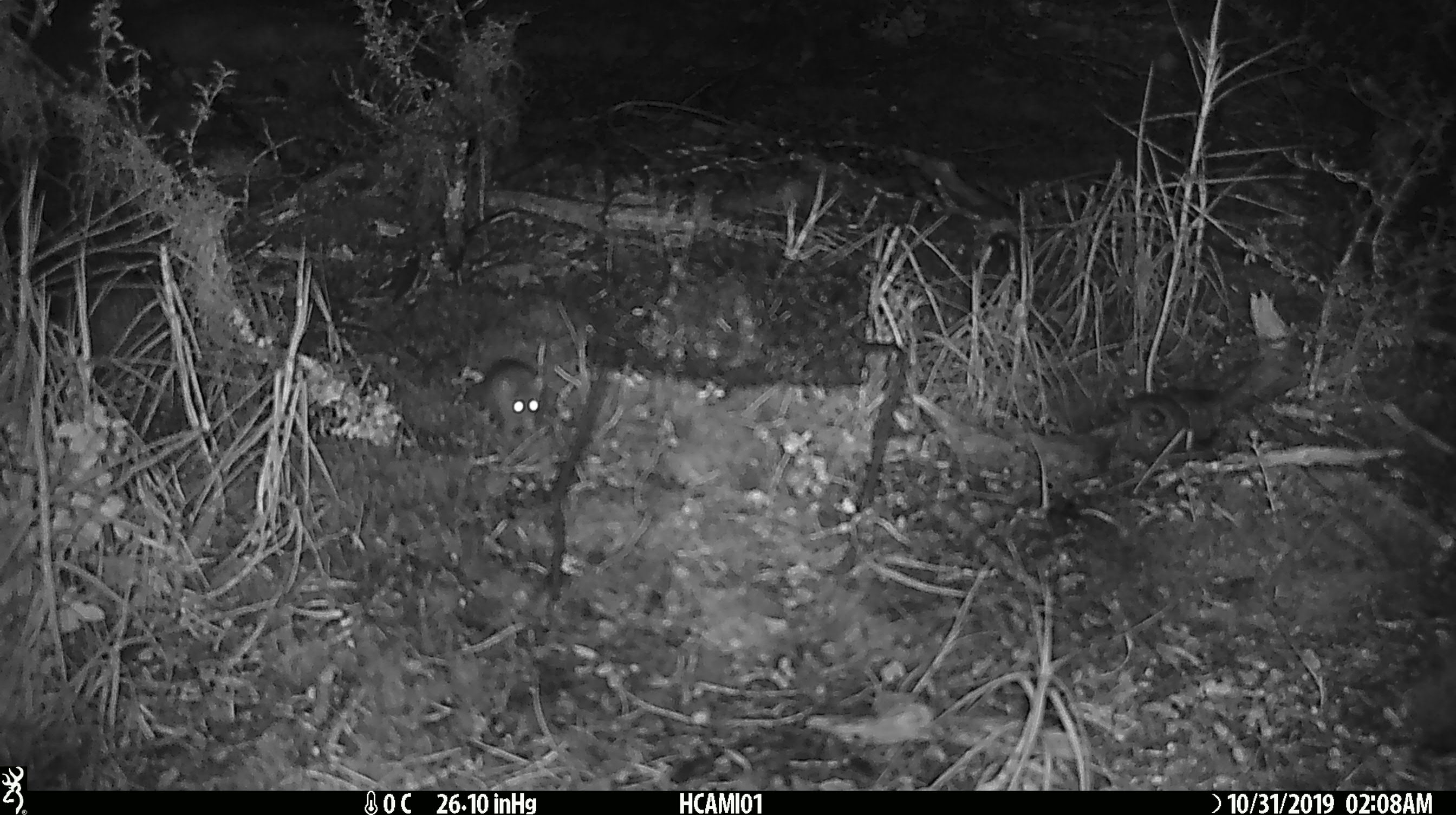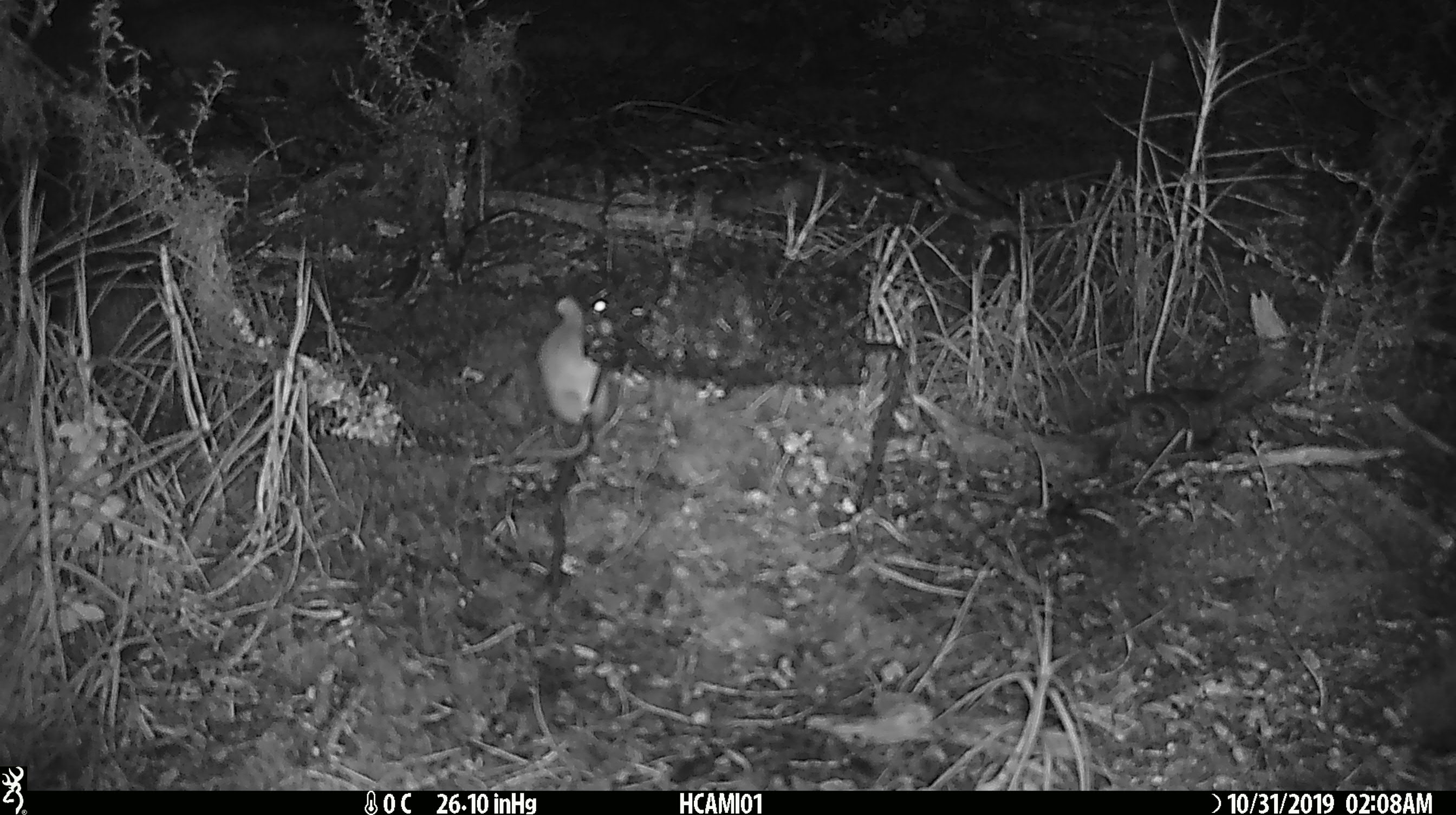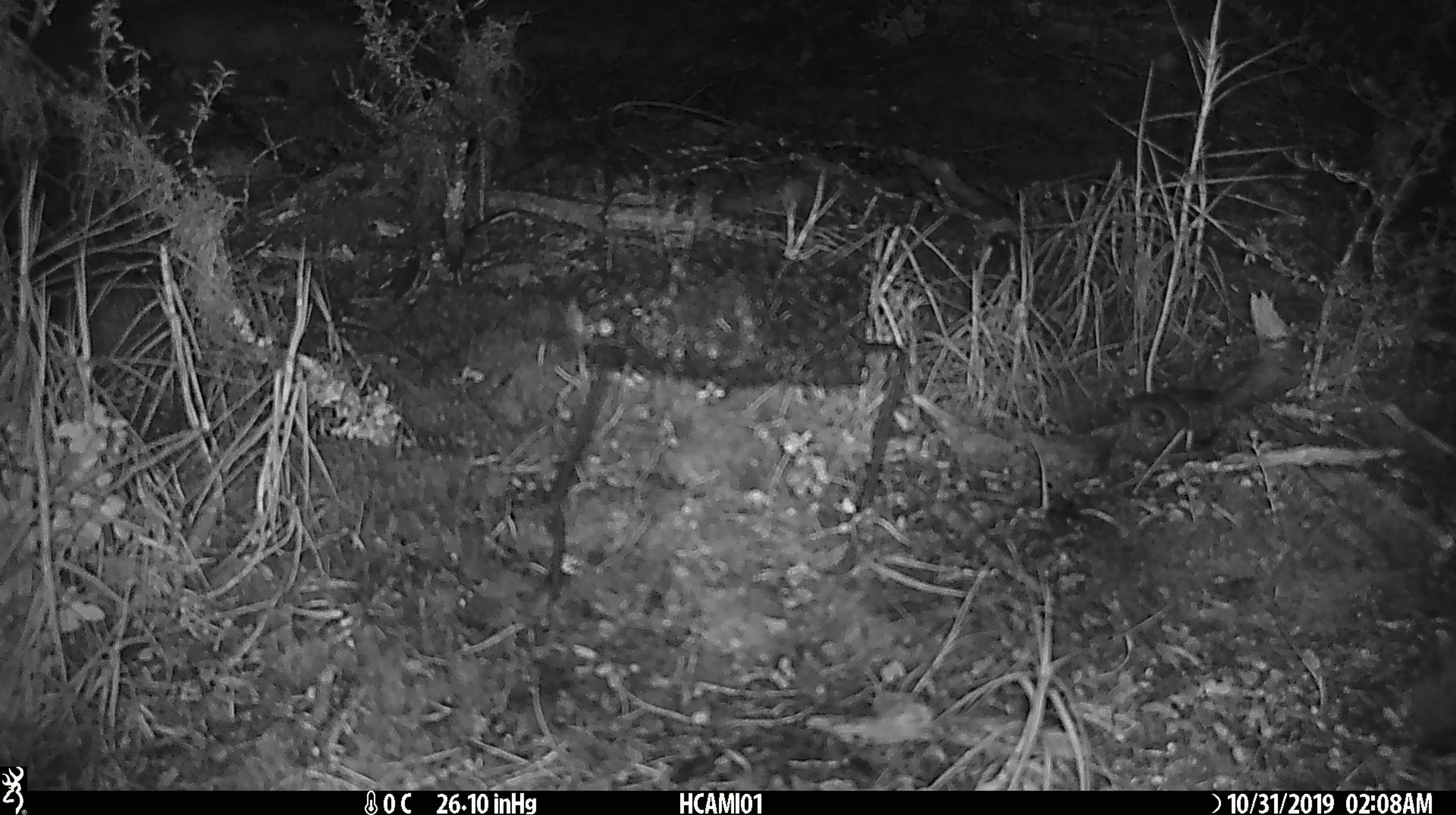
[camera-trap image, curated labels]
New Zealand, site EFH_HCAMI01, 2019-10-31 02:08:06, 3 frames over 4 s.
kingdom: Animalia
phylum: Chordata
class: Mammalia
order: Rodentia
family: Muridae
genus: Mus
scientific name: Mus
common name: mouse